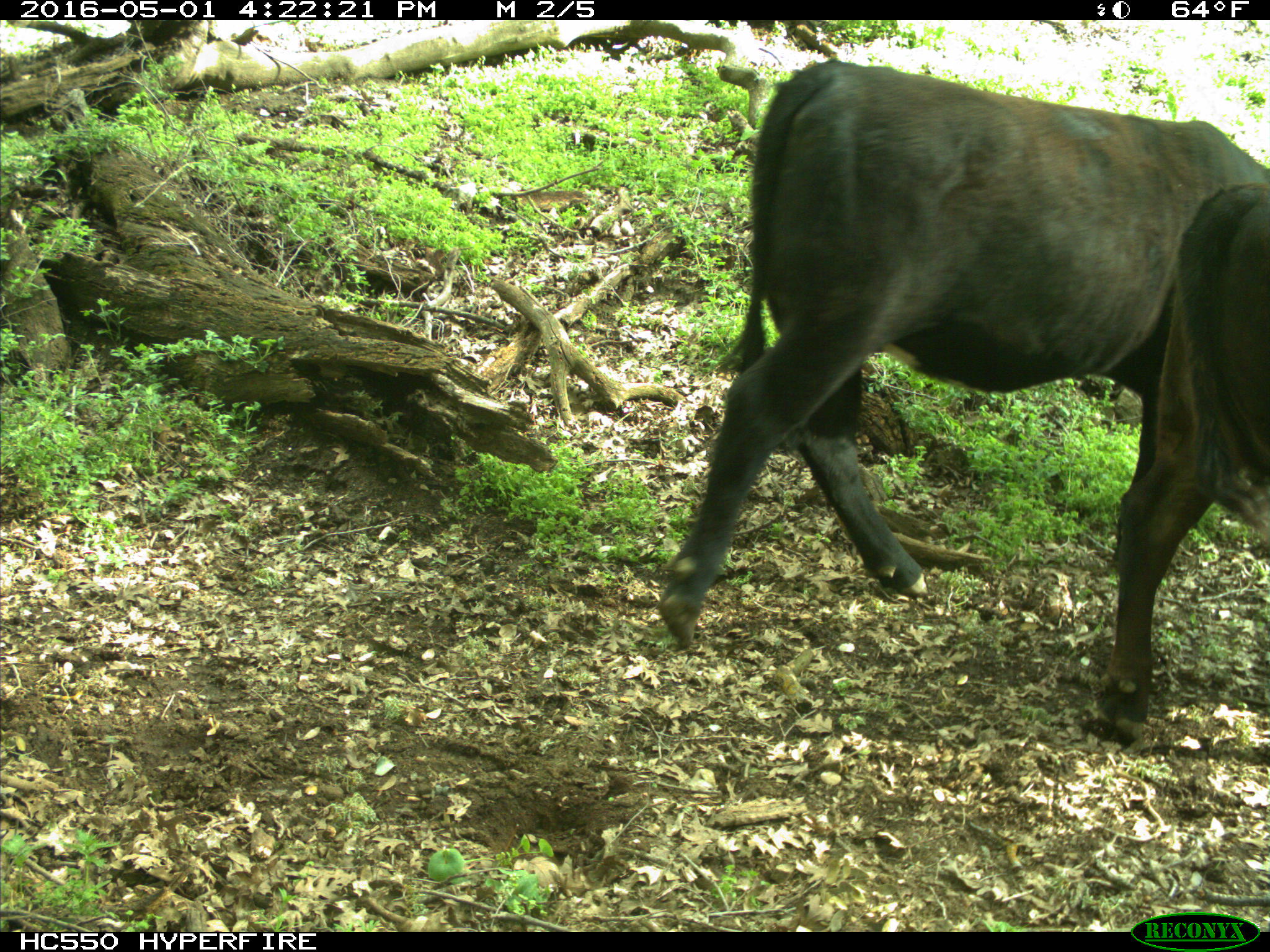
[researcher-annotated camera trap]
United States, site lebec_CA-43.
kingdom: Animalia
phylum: Chordata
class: Mammalia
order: Artiodactyla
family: Bovidae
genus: Bos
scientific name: Bos taurus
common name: domestic cow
Bos taurus (domestic cow).